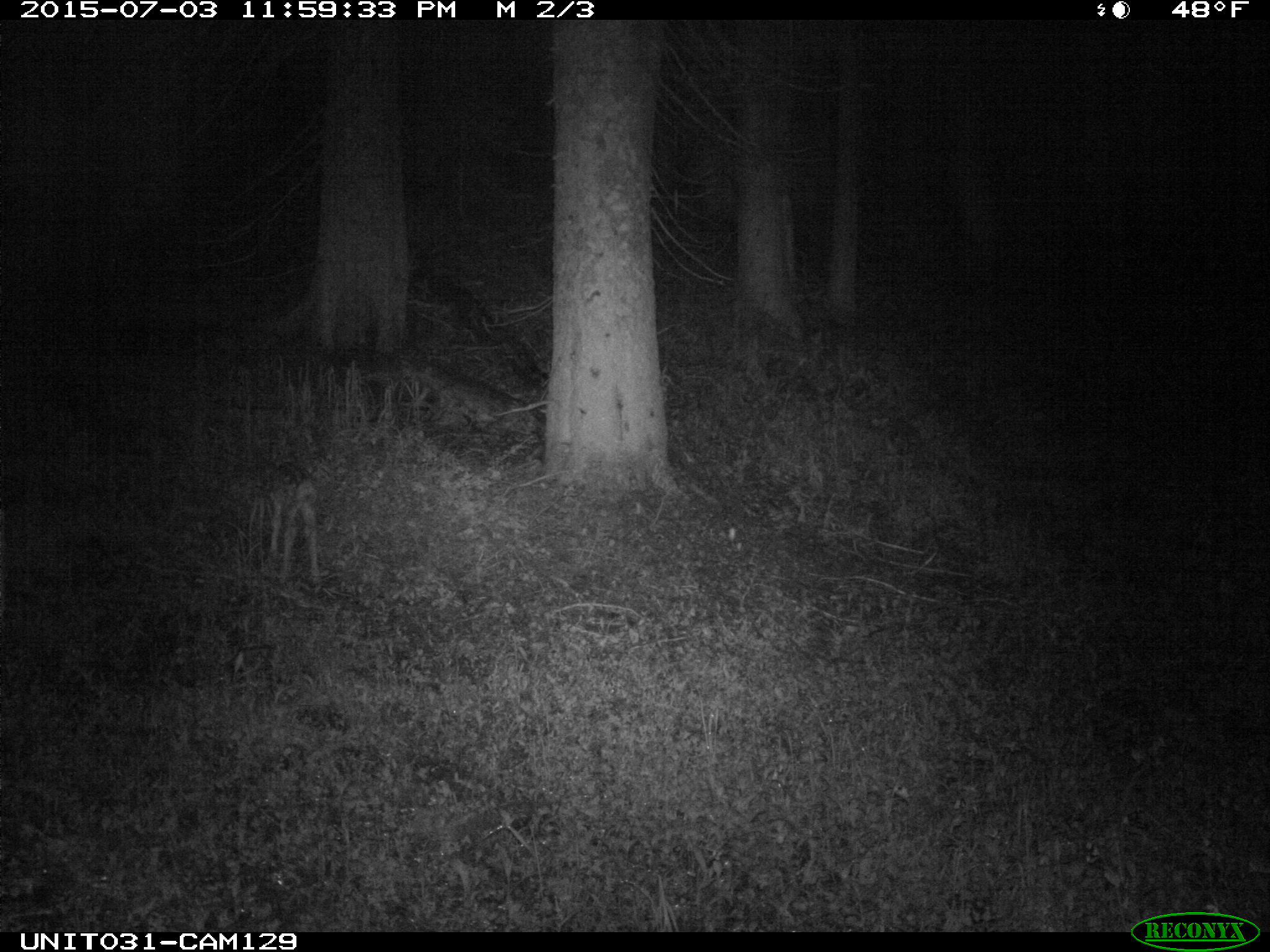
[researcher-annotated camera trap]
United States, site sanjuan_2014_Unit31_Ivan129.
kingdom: Animalia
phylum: Chordata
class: Mammalia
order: Artiodactyla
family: Cervidae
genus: Odocoileus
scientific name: Odocoileus hemionus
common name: mule deer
Odocoileus hemionus (mule deer).